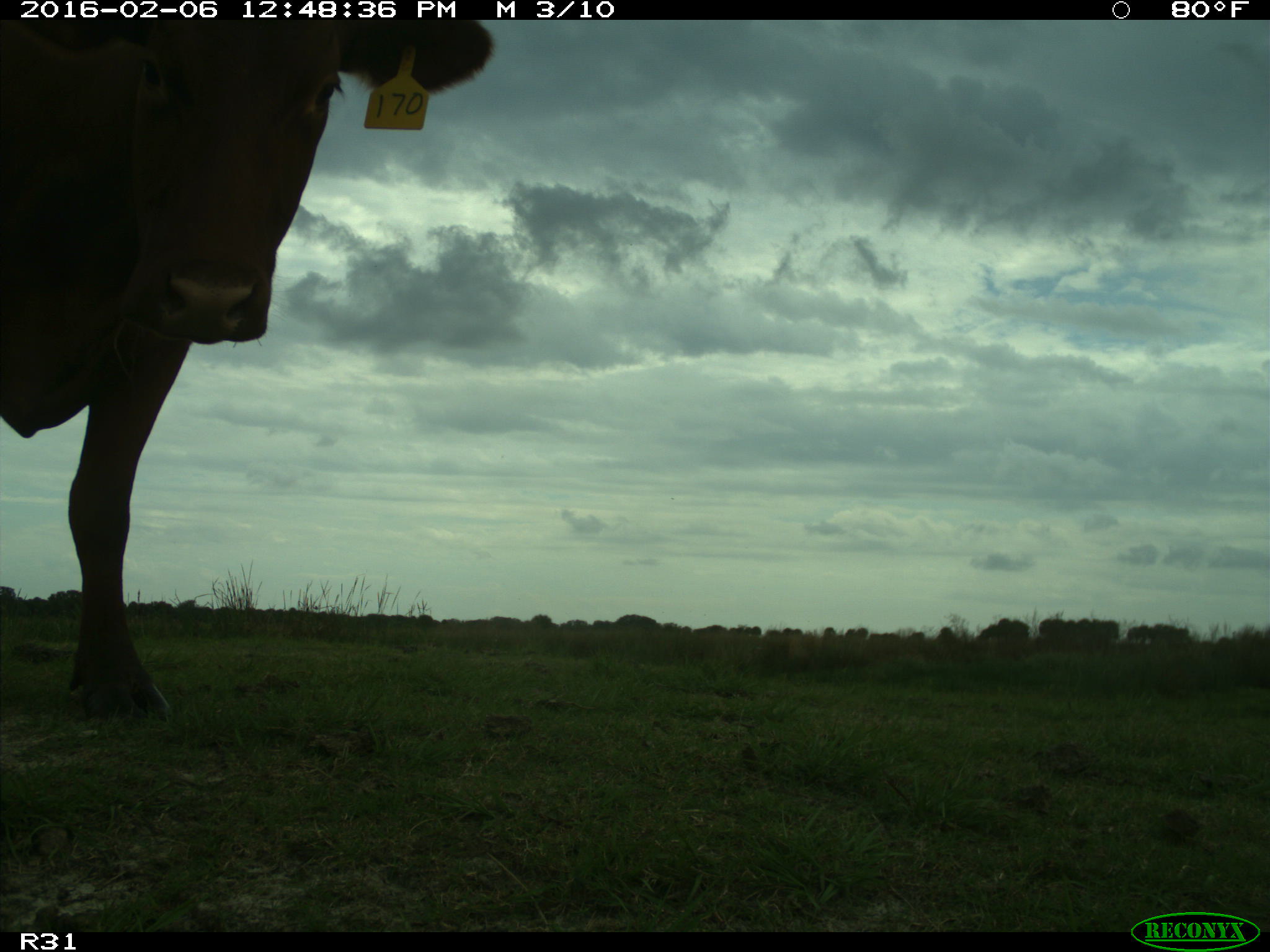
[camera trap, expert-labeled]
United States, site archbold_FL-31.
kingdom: Animalia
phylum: Chordata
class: Mammalia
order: Artiodactyla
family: Bovidae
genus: Bos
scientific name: Bos taurus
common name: domestic cow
Bos taurus (domestic cow).